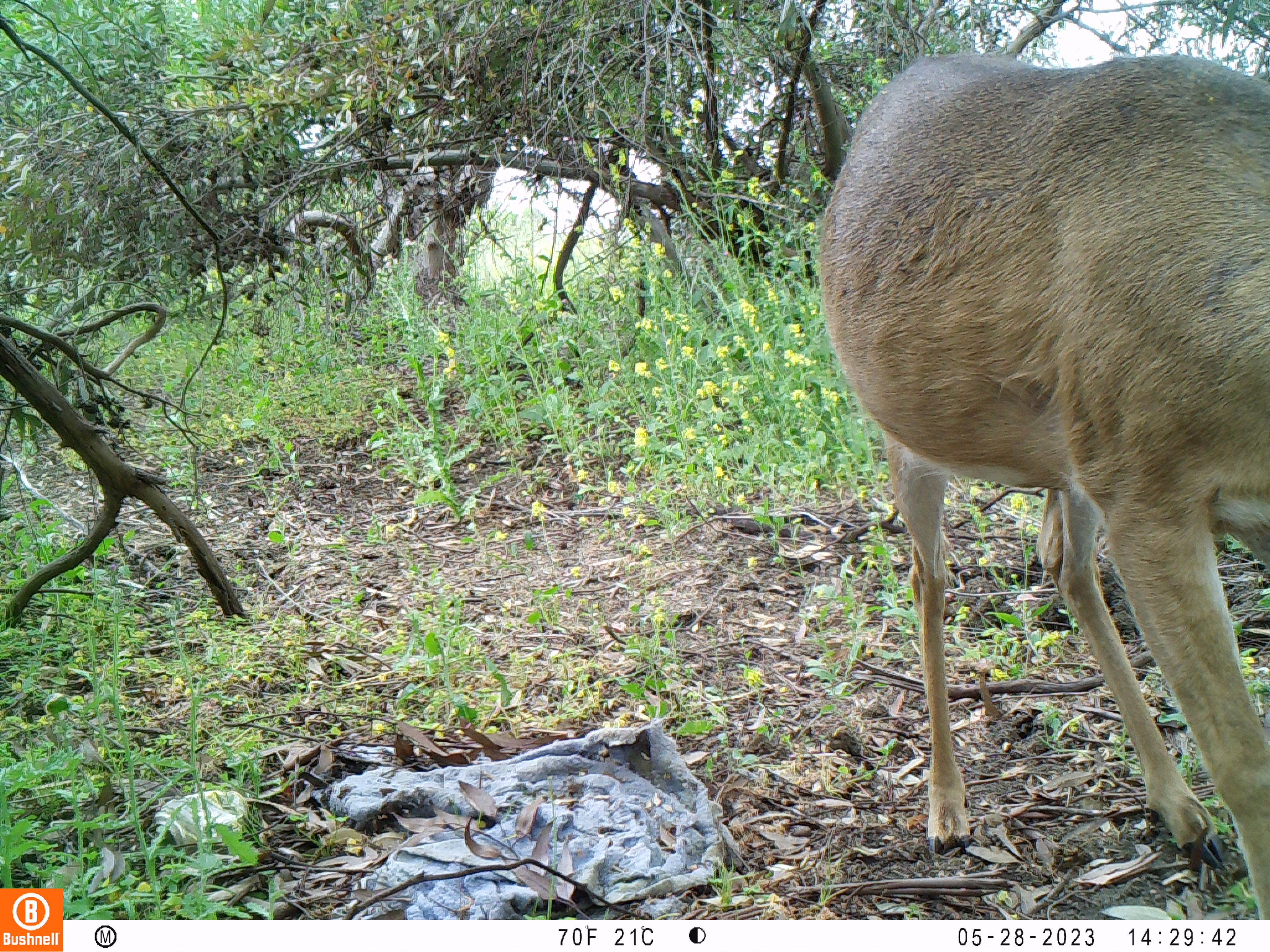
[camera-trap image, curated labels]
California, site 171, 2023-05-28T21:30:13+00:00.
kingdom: Animalia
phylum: Chordata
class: Mammalia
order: Artiodactyla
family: Cervidae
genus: Odocoileus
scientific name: Odocoileus hemionus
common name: mule deer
Mule deer (Odocoileus hemionus).